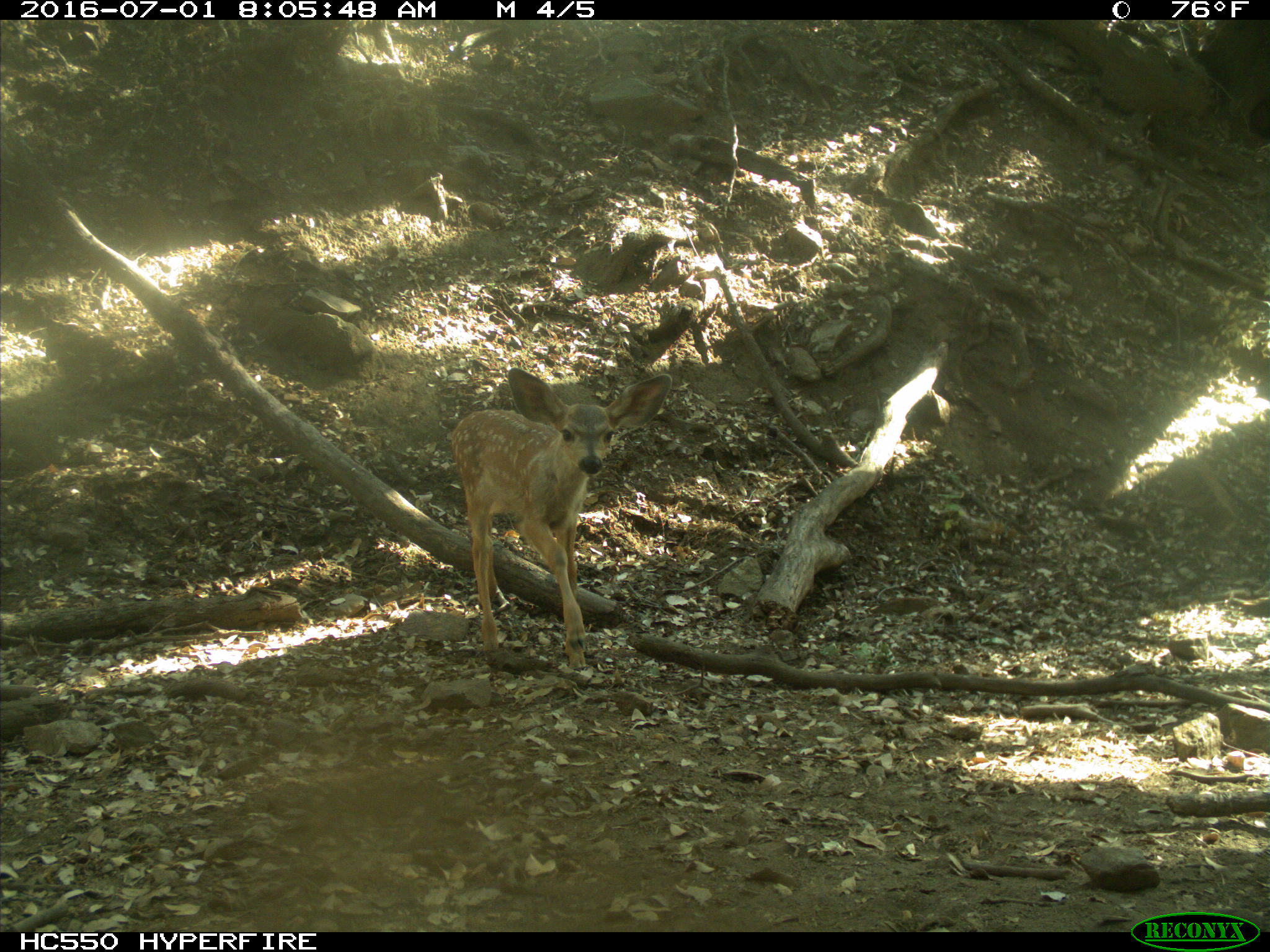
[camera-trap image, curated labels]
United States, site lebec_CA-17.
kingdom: Animalia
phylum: Chordata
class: Mammalia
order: Artiodactyla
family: Cervidae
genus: Odocoileus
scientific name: Odocoileus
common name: deer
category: unidentified deer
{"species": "unidentified deer (deer) (Odocoileus)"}